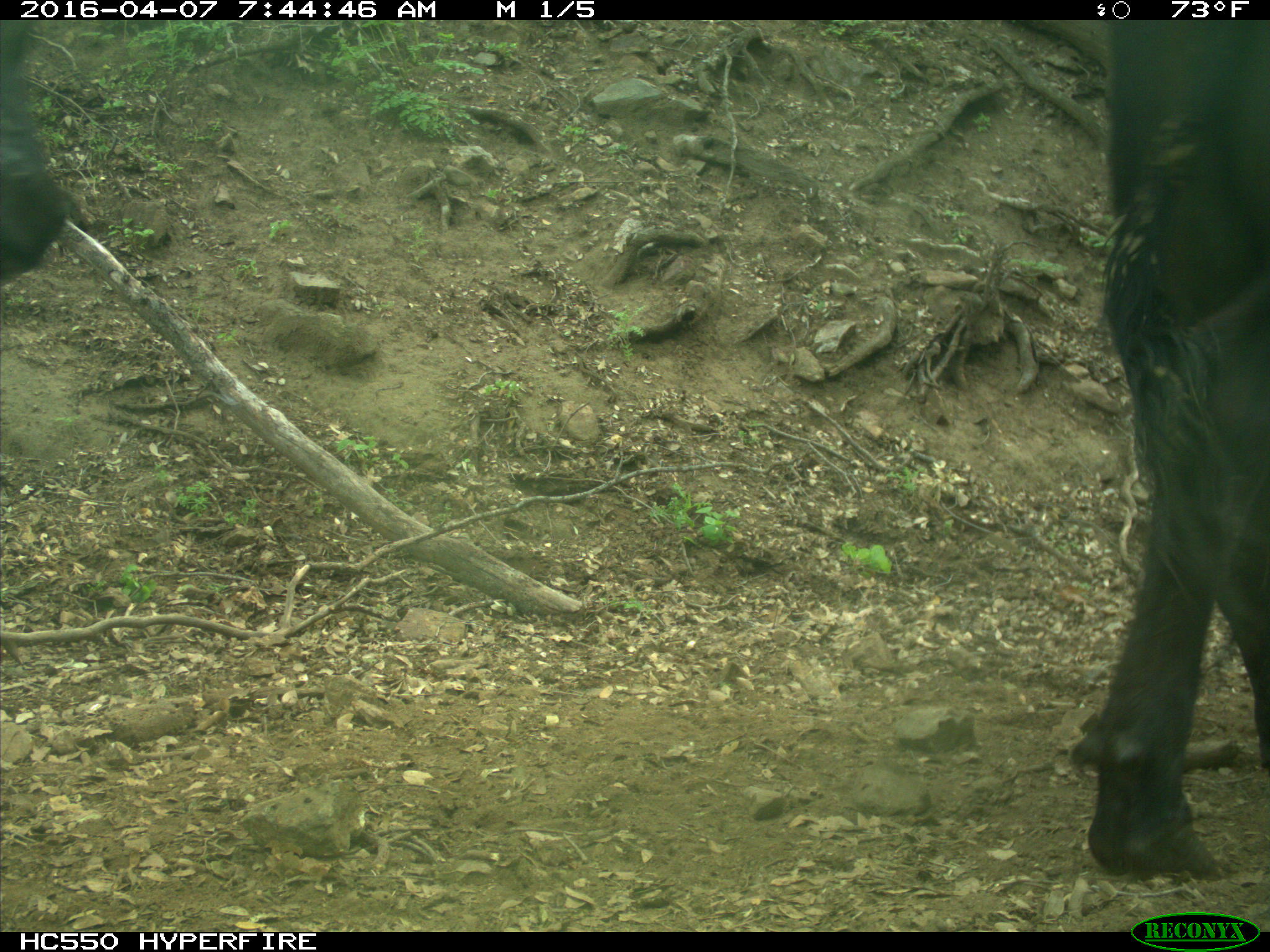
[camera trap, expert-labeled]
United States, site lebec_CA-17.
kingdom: Animalia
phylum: Chordata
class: Mammalia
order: Artiodactyla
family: Bovidae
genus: Bos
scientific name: Bos taurus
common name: domestic cow